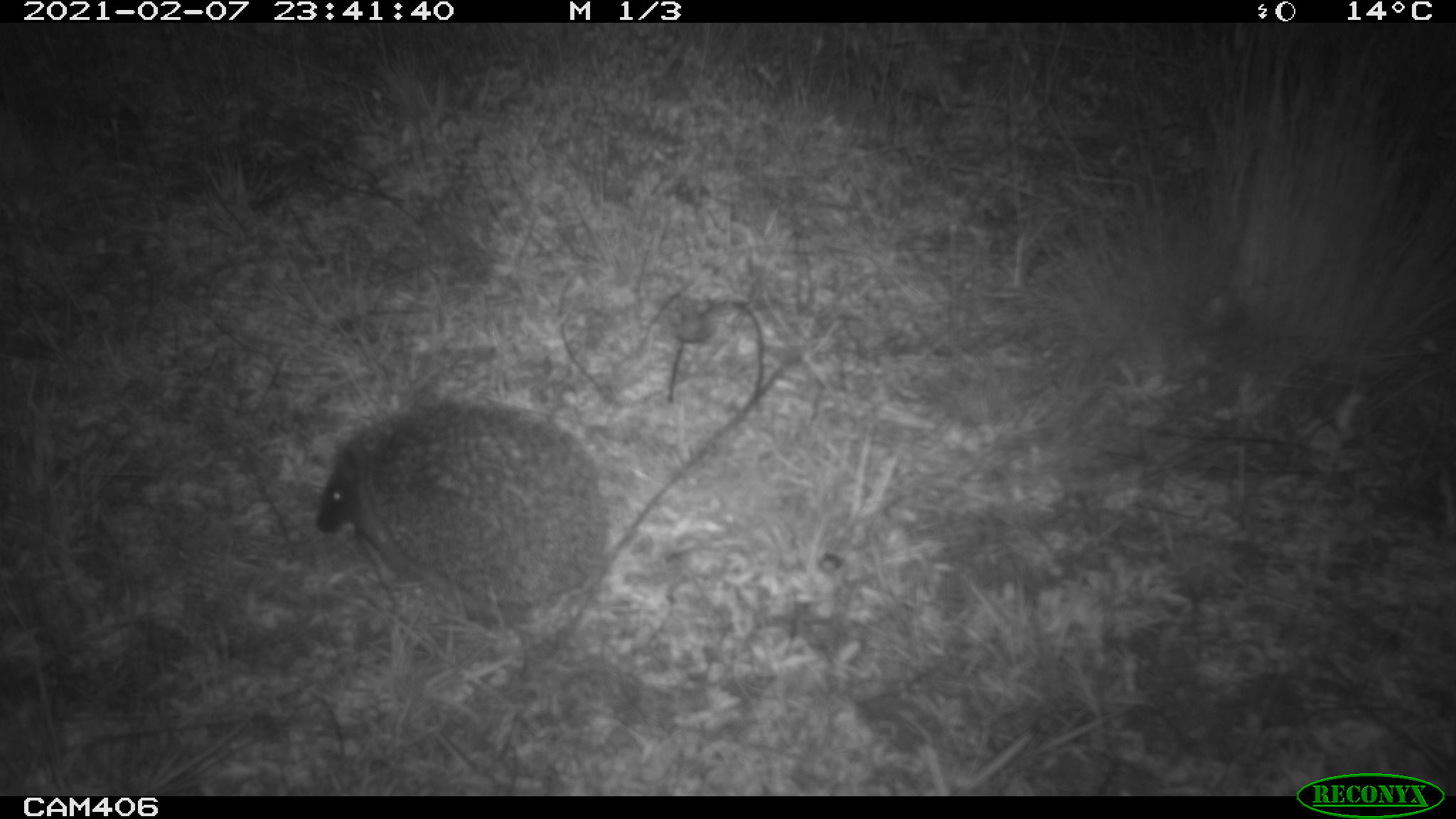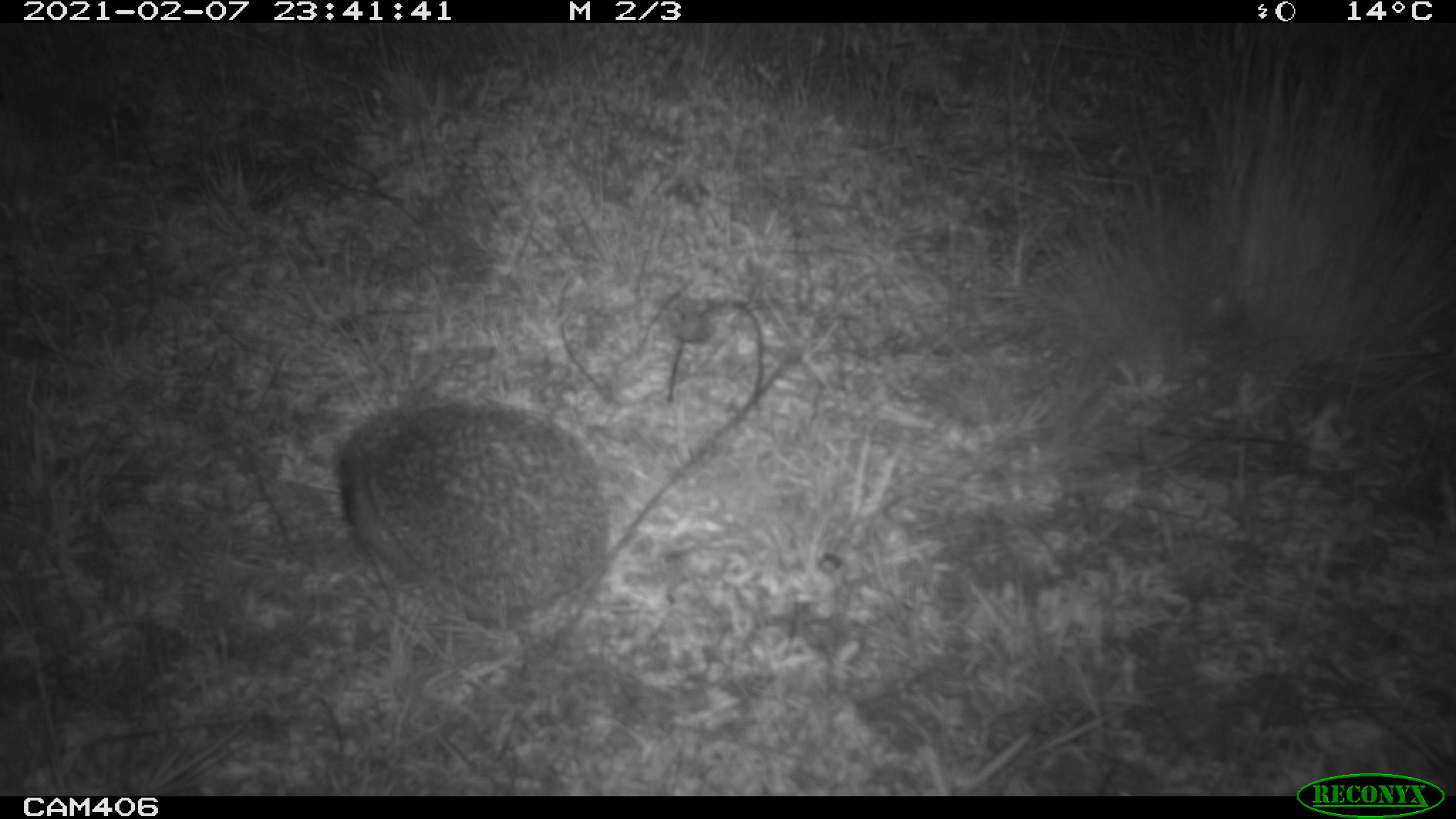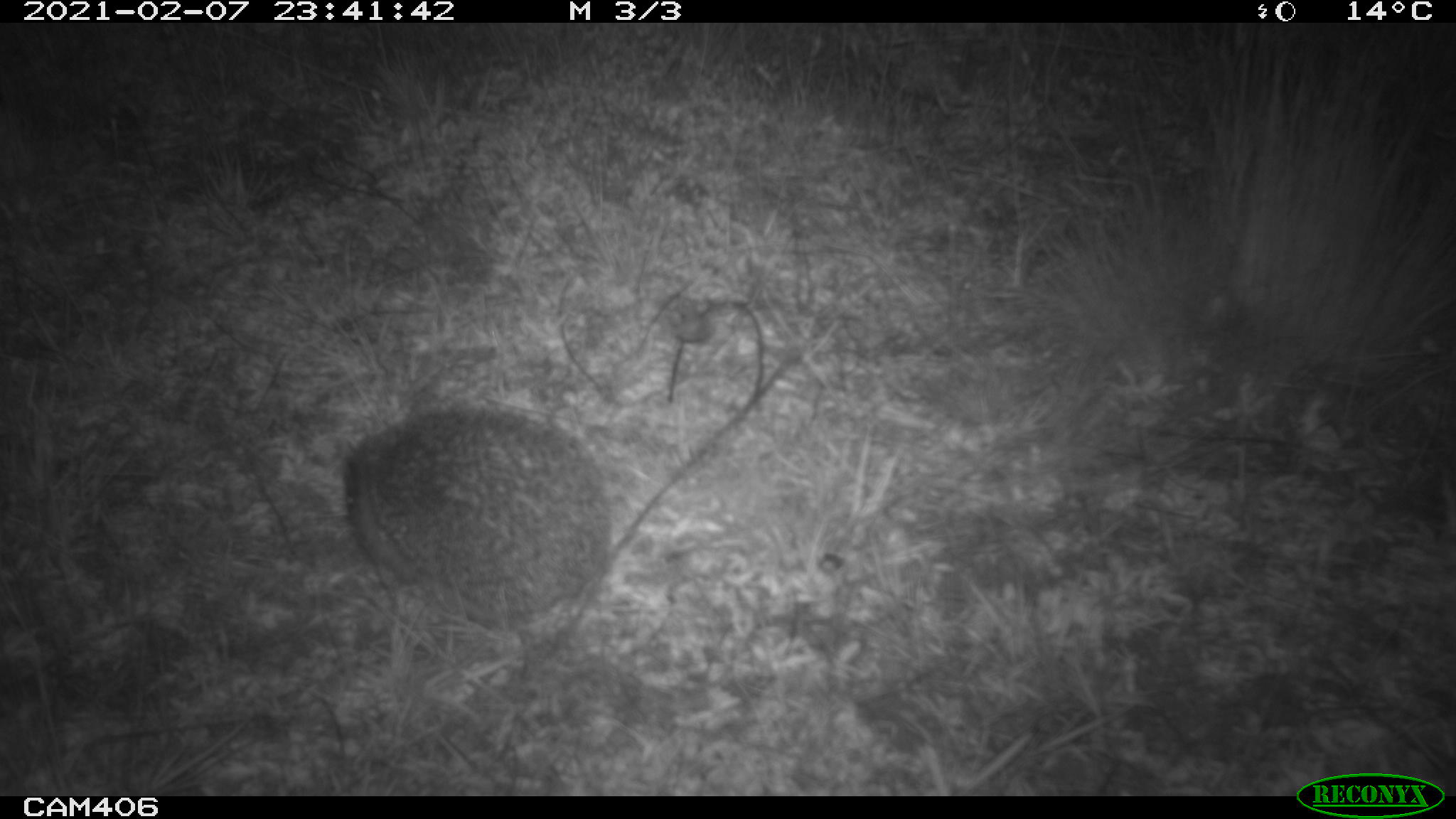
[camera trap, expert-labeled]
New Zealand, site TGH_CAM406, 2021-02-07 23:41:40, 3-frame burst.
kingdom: Animalia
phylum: Chordata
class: Mammalia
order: Eulipotyphla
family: Erinaceidae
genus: Erinaceus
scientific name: Erinaceus europaeus europaeus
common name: european hedgehog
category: hedgehog